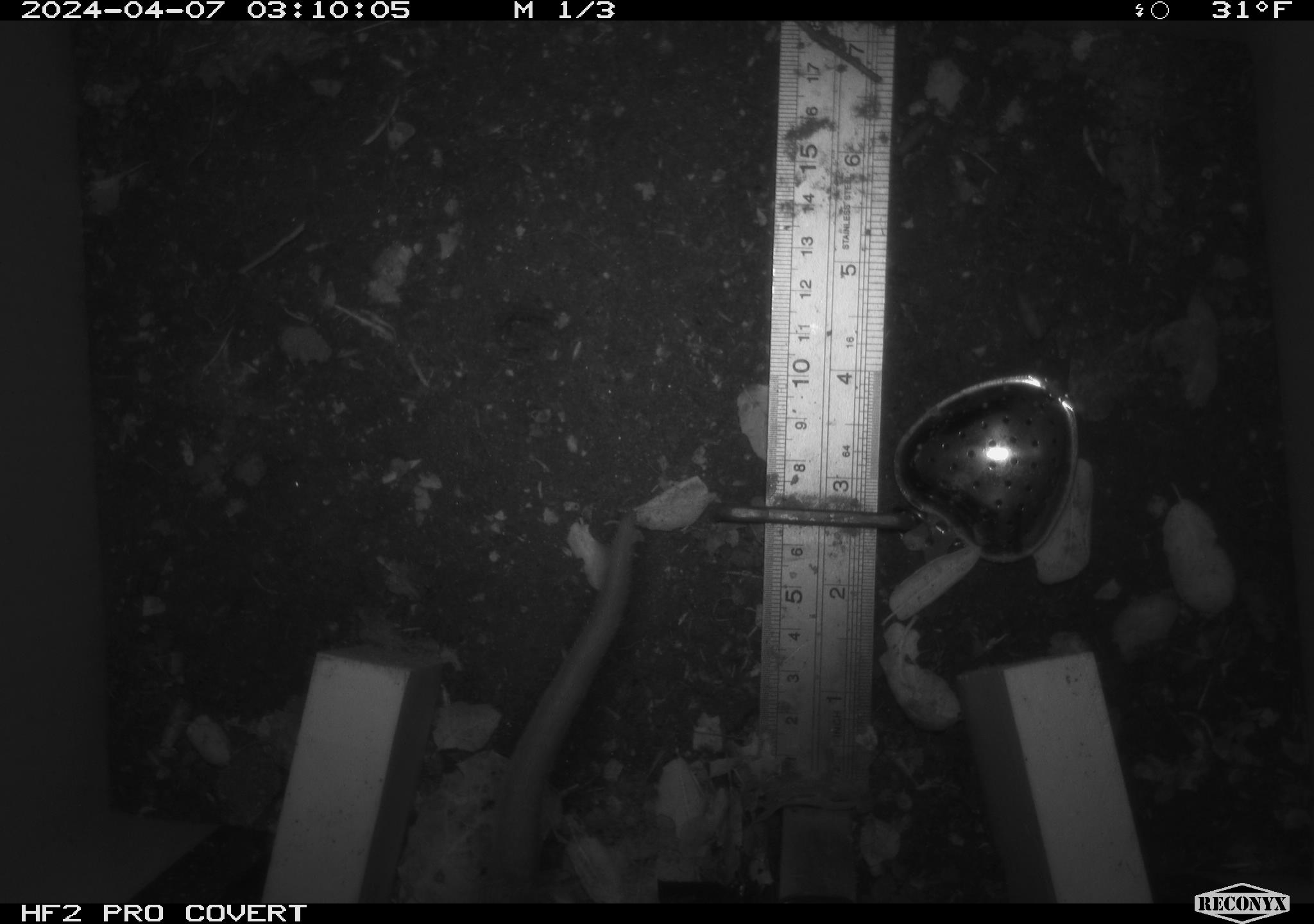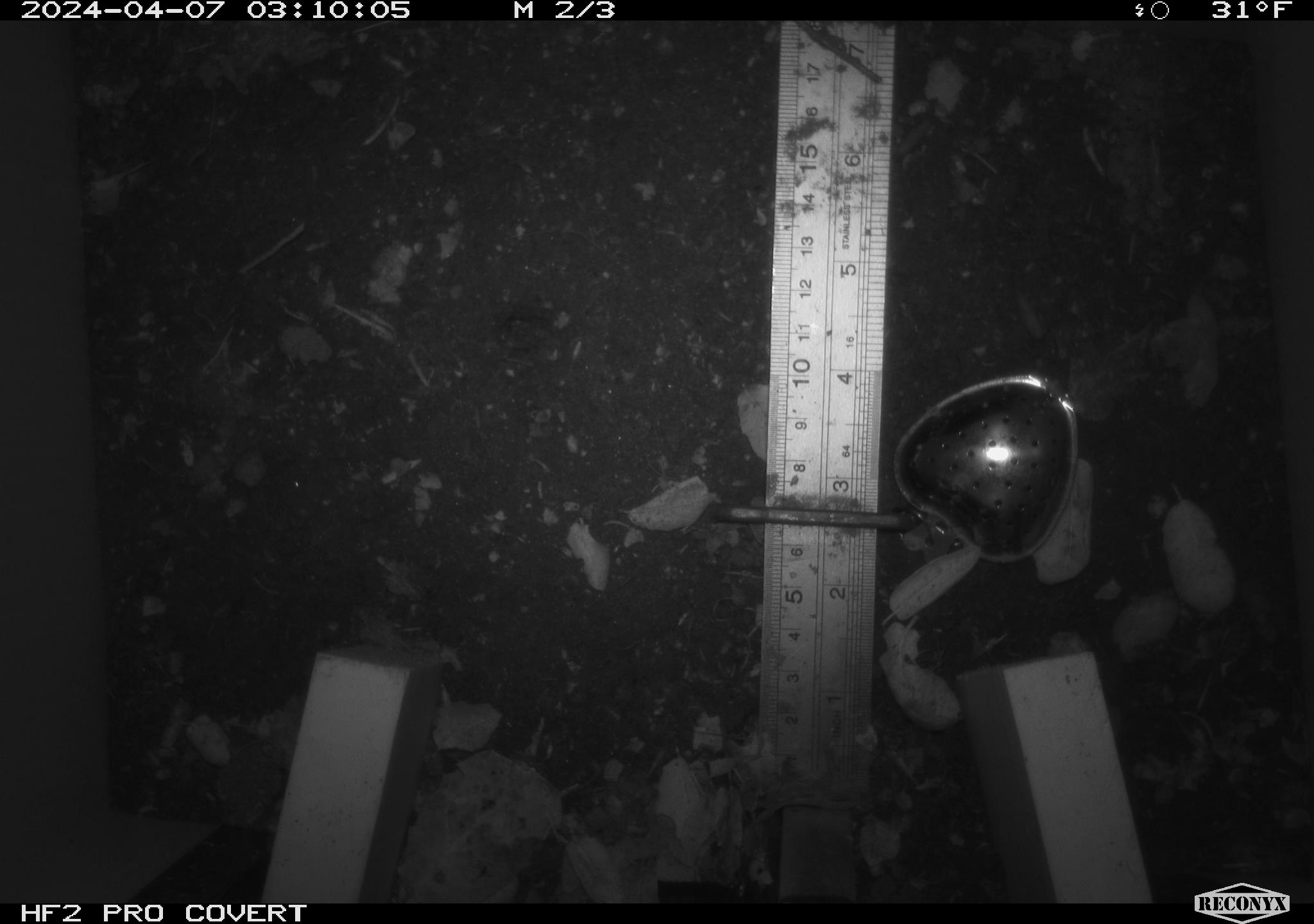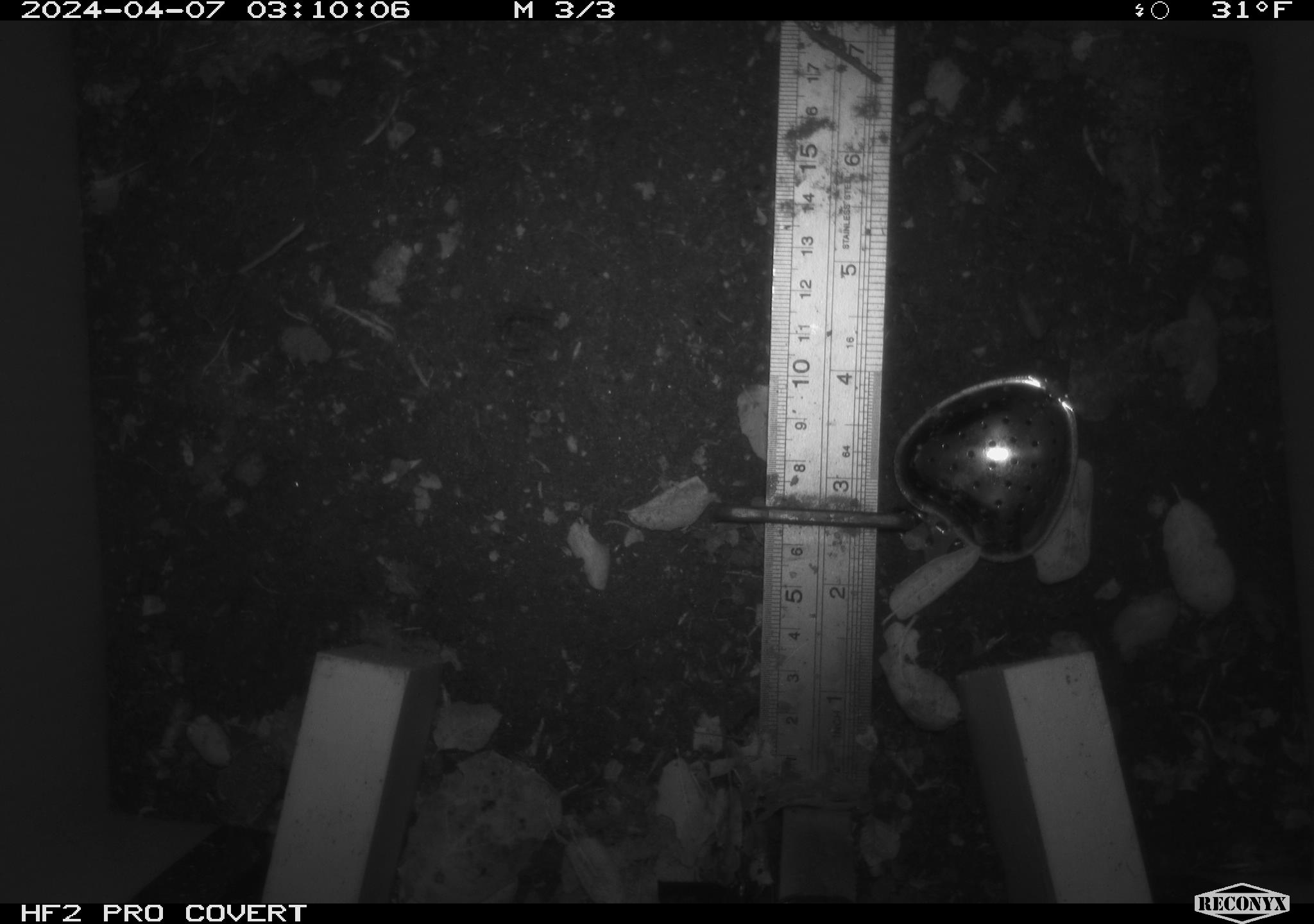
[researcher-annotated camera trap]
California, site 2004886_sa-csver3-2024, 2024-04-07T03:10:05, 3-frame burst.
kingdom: Animalia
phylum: Chordata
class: Mammalia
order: Rodentia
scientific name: Rodentia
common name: rodent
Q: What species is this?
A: Rodent (Rodentia).